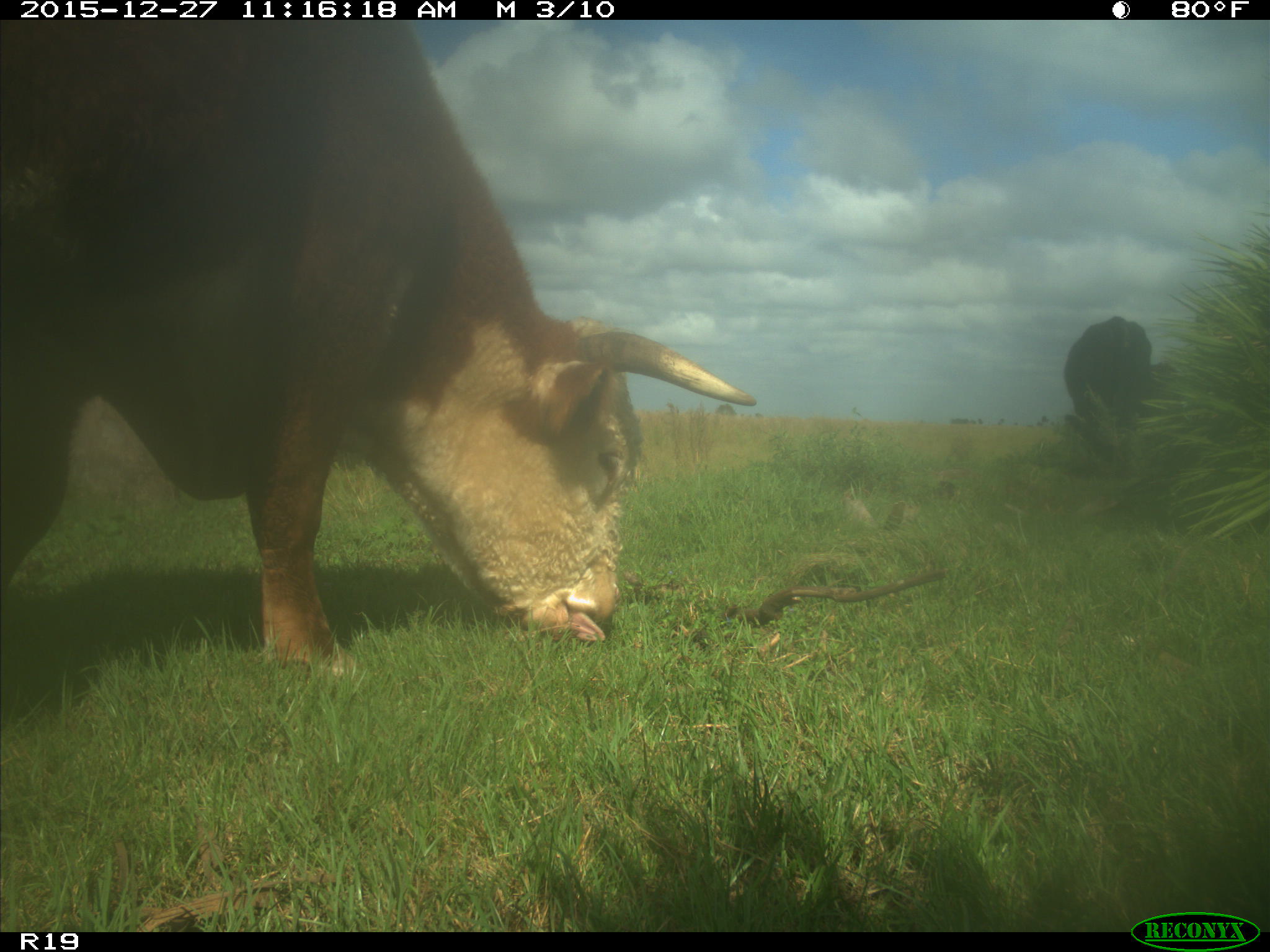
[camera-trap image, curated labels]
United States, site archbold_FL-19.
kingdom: Animalia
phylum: Chordata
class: Mammalia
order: Artiodactyla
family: Bovidae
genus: Bos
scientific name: Bos taurus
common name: domestic cow